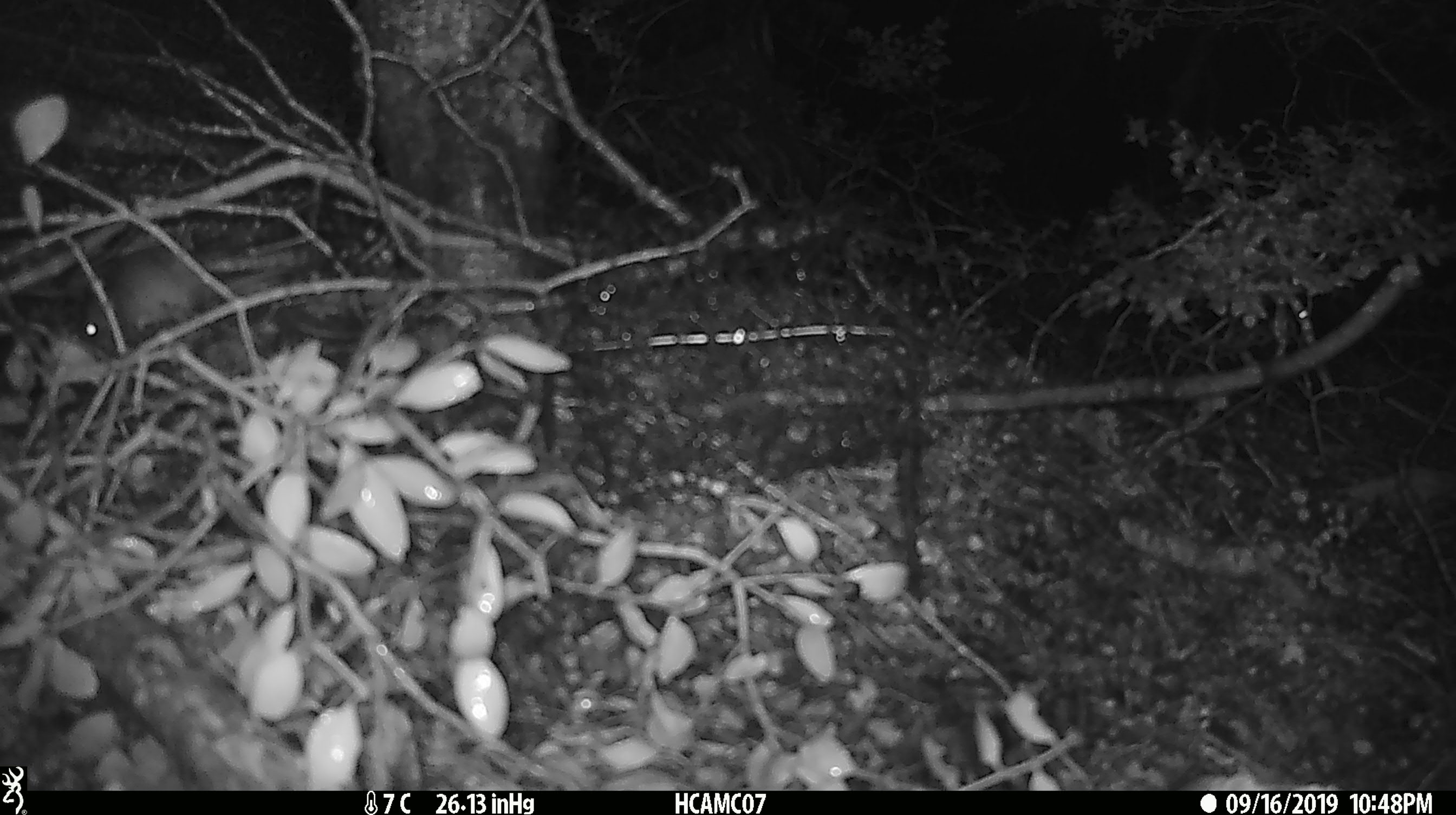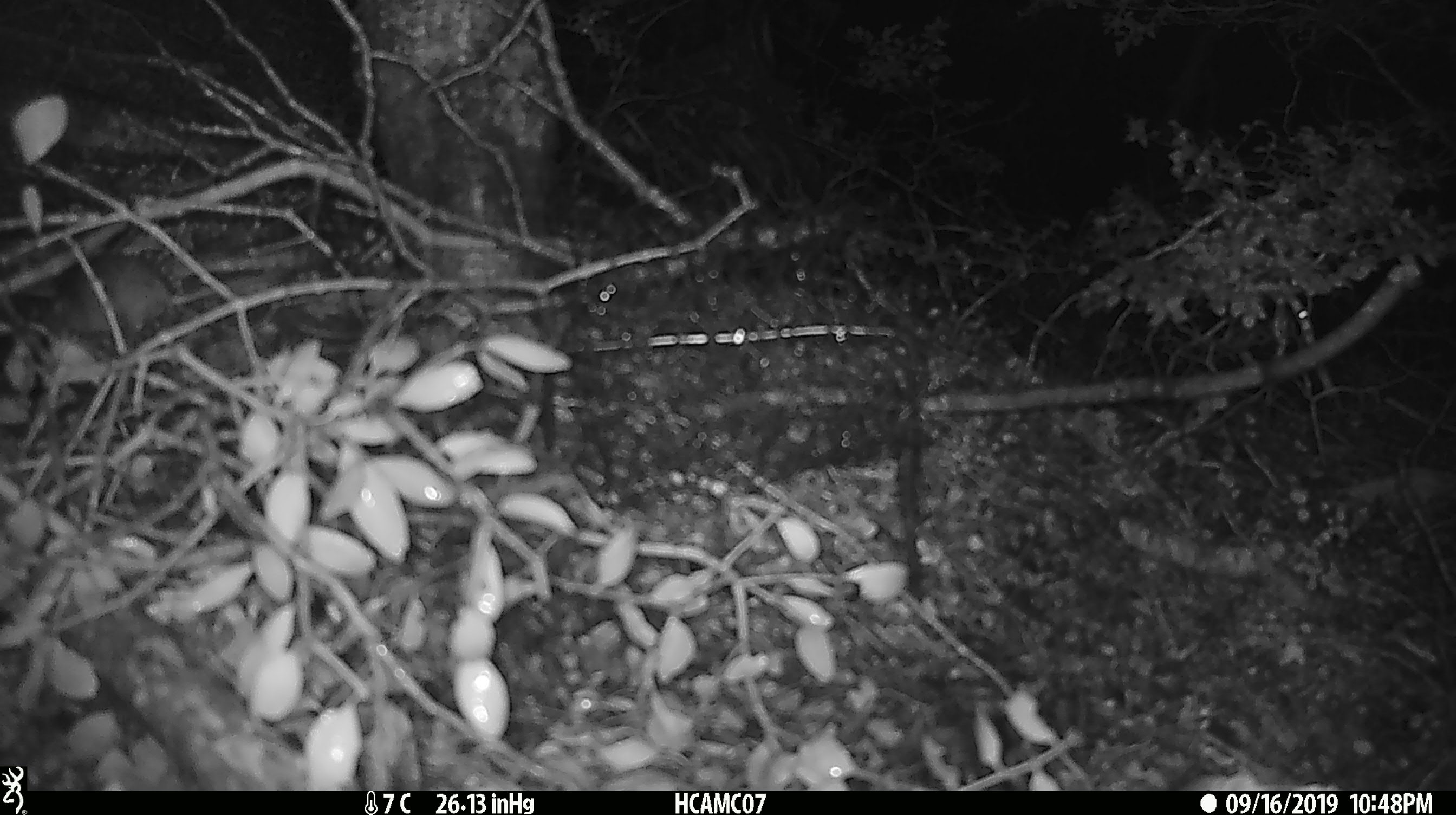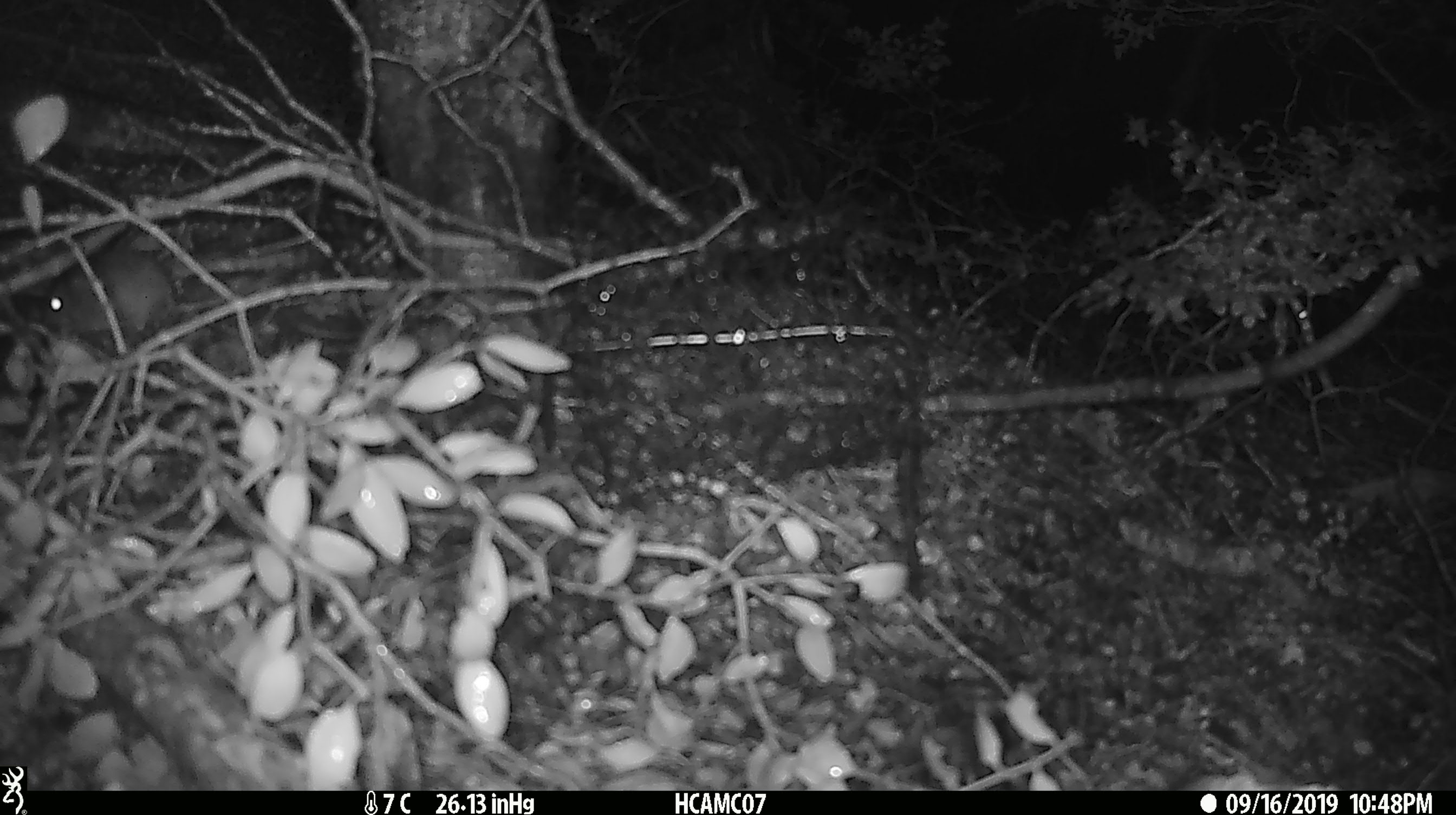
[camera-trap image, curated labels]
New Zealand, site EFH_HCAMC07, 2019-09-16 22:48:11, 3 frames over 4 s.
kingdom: Animalia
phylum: Chordata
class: Mammalia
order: Rodentia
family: Muridae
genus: Mus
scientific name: Mus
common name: mouse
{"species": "mouse (Mus)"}